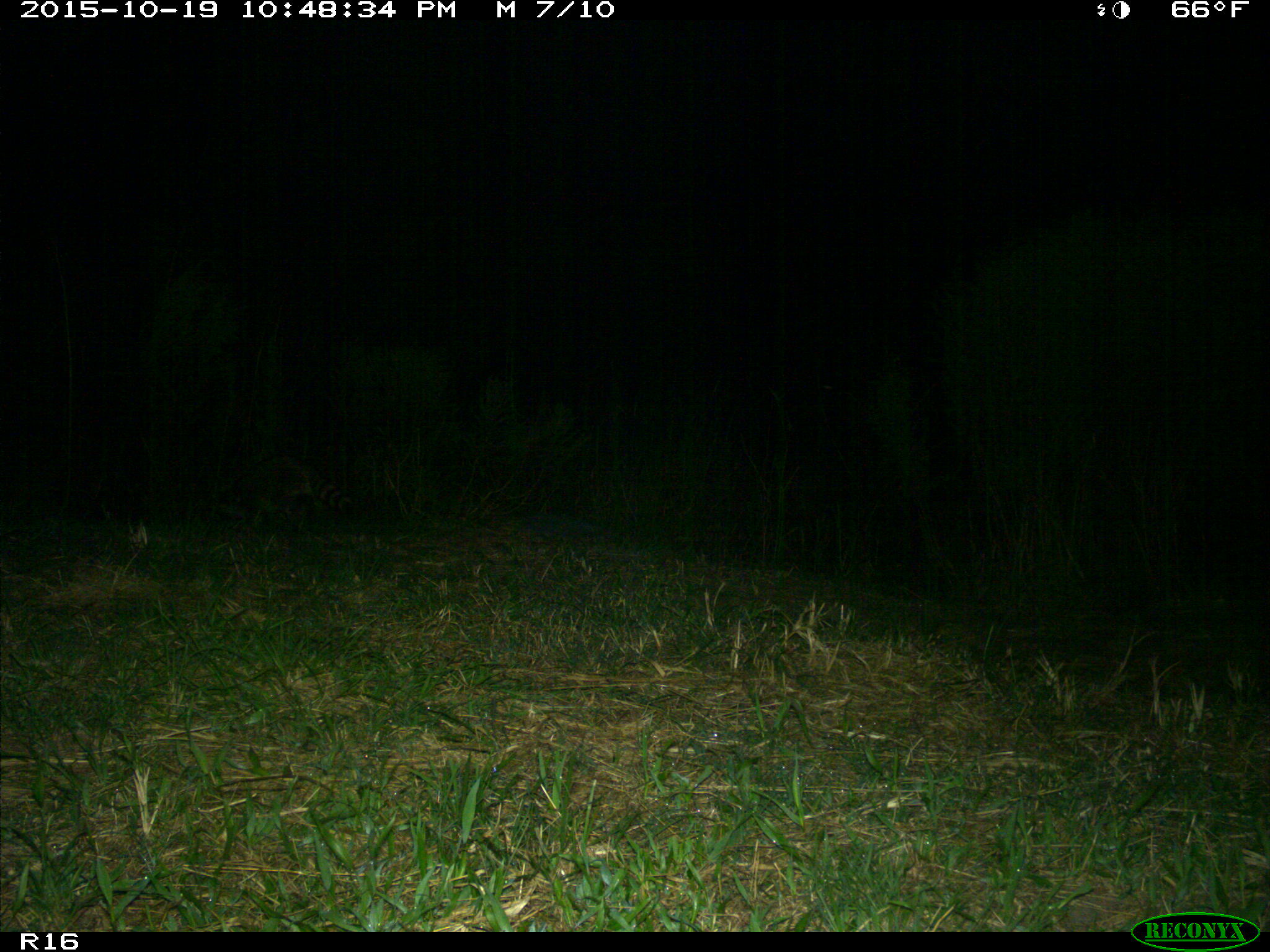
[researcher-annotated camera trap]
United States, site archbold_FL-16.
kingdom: Animalia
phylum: Chordata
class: Mammalia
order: Carnivora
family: Procyonidae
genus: Procyon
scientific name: Procyon lotor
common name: common raccoon